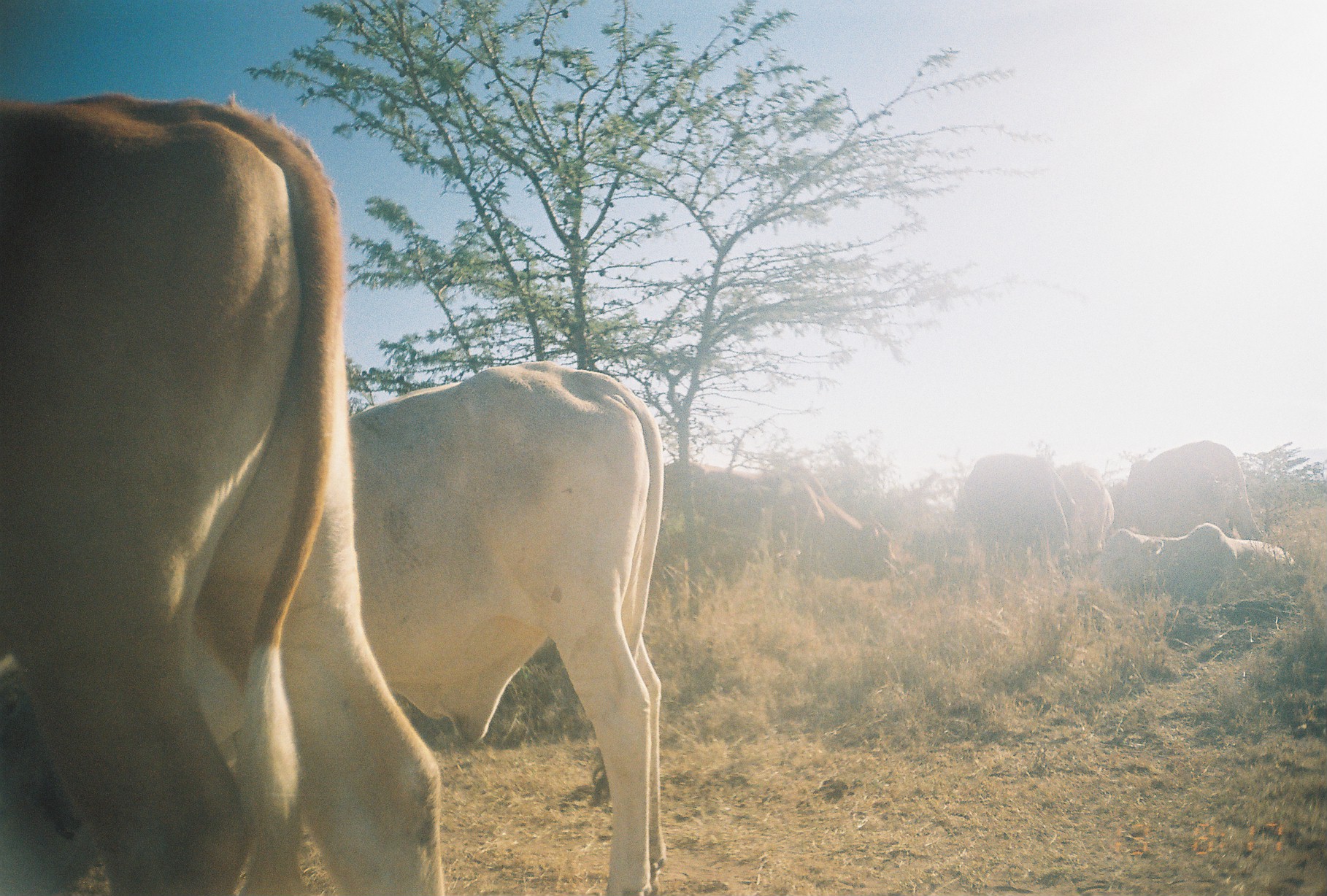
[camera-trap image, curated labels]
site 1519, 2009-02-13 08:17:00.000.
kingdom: Animalia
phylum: Chordata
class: Mammalia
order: Artiodactyla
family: Bovidae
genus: Bos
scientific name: Bos taurus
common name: domestic cattle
Bos taurus (domestic cattle), count 7.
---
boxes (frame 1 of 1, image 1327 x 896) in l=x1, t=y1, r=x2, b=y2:
bos taurus: l=0, t=89, r=446, b=896; l=347, t=357, r=663, b=896; l=659, t=460, r=829, b=594; l=1093, t=521, r=1309, b=607; l=947, t=451, r=1077, b=588; l=1108, t=440, r=1275, b=542; l=781, t=463, r=900, b=584; l=1055, t=462, r=1114, b=567